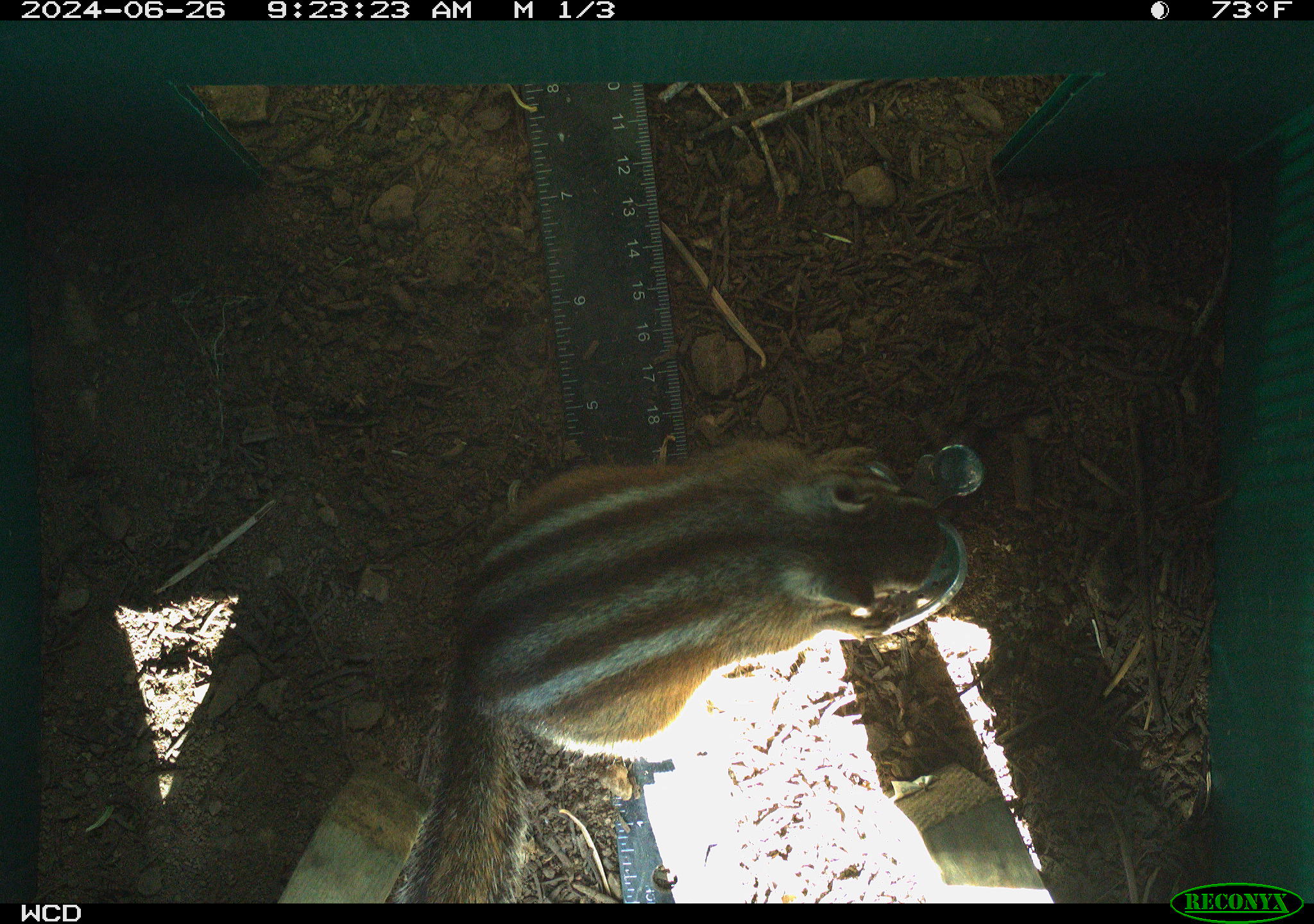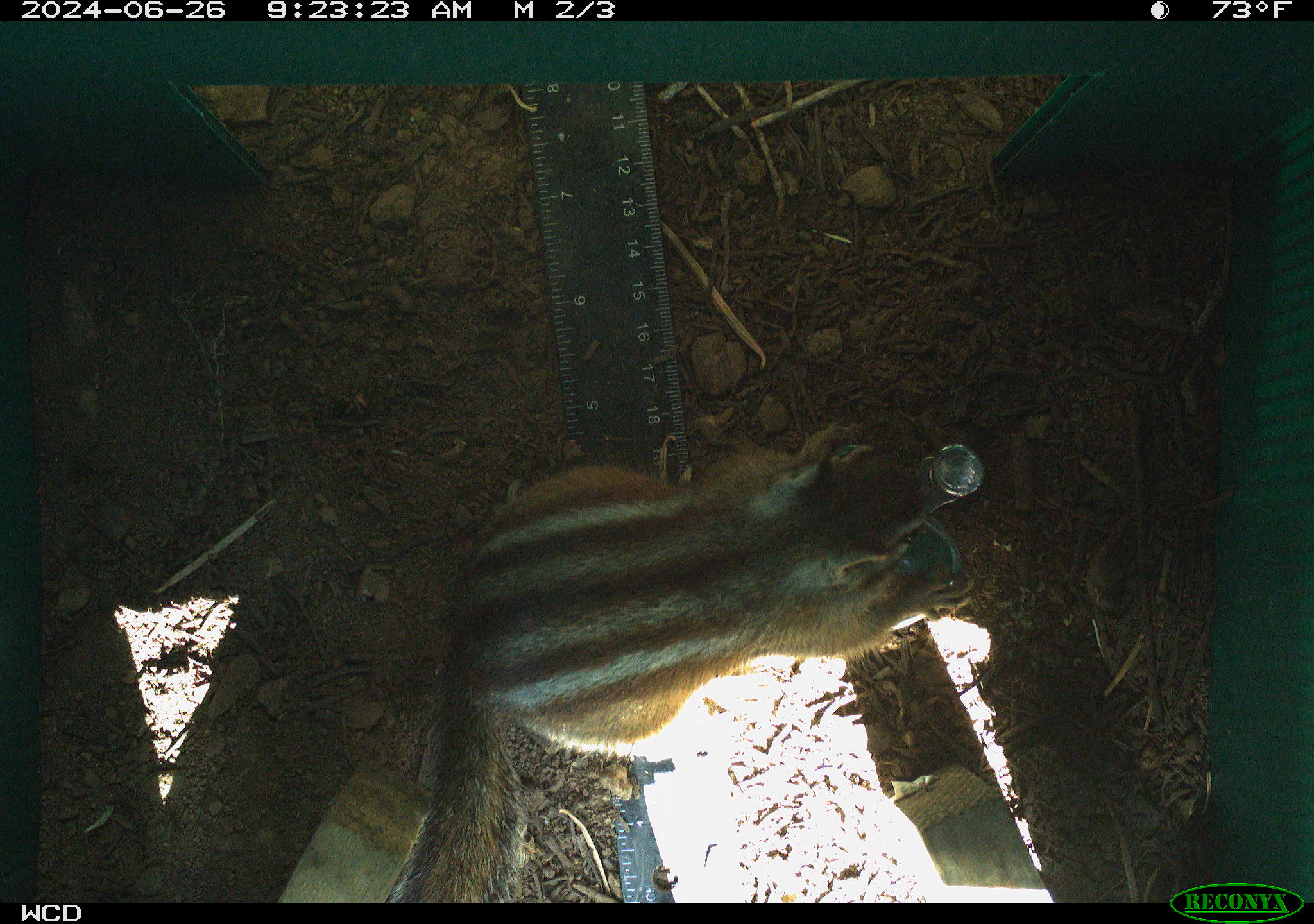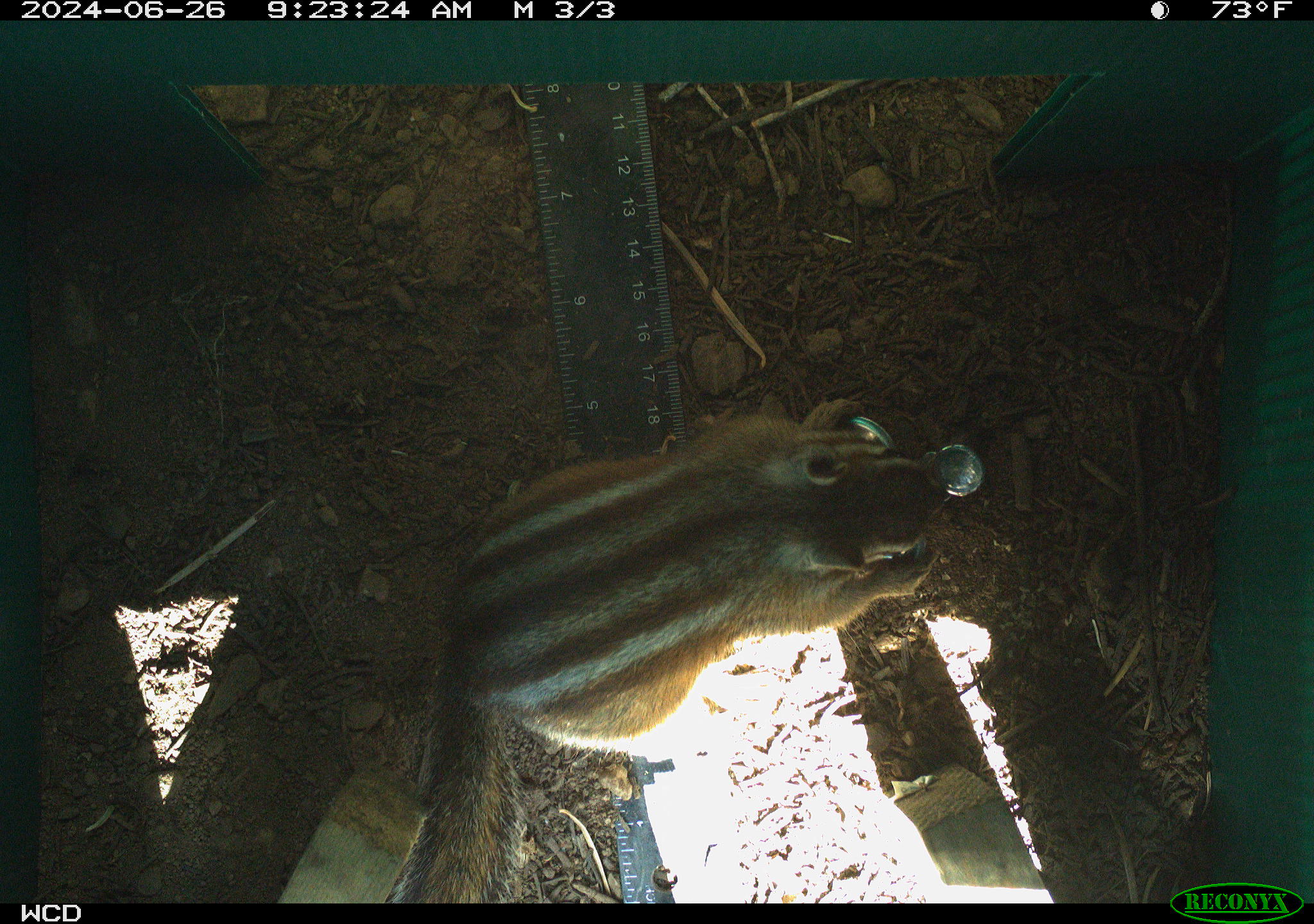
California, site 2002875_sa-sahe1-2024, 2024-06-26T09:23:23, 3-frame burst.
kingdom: Animalia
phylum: Chordata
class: Mammalia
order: Rodentia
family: Sciuridae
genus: Neotamias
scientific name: Neotamias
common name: western chipmunks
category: neotamias species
Neotamias species (western chipmunks) (Neotamias).